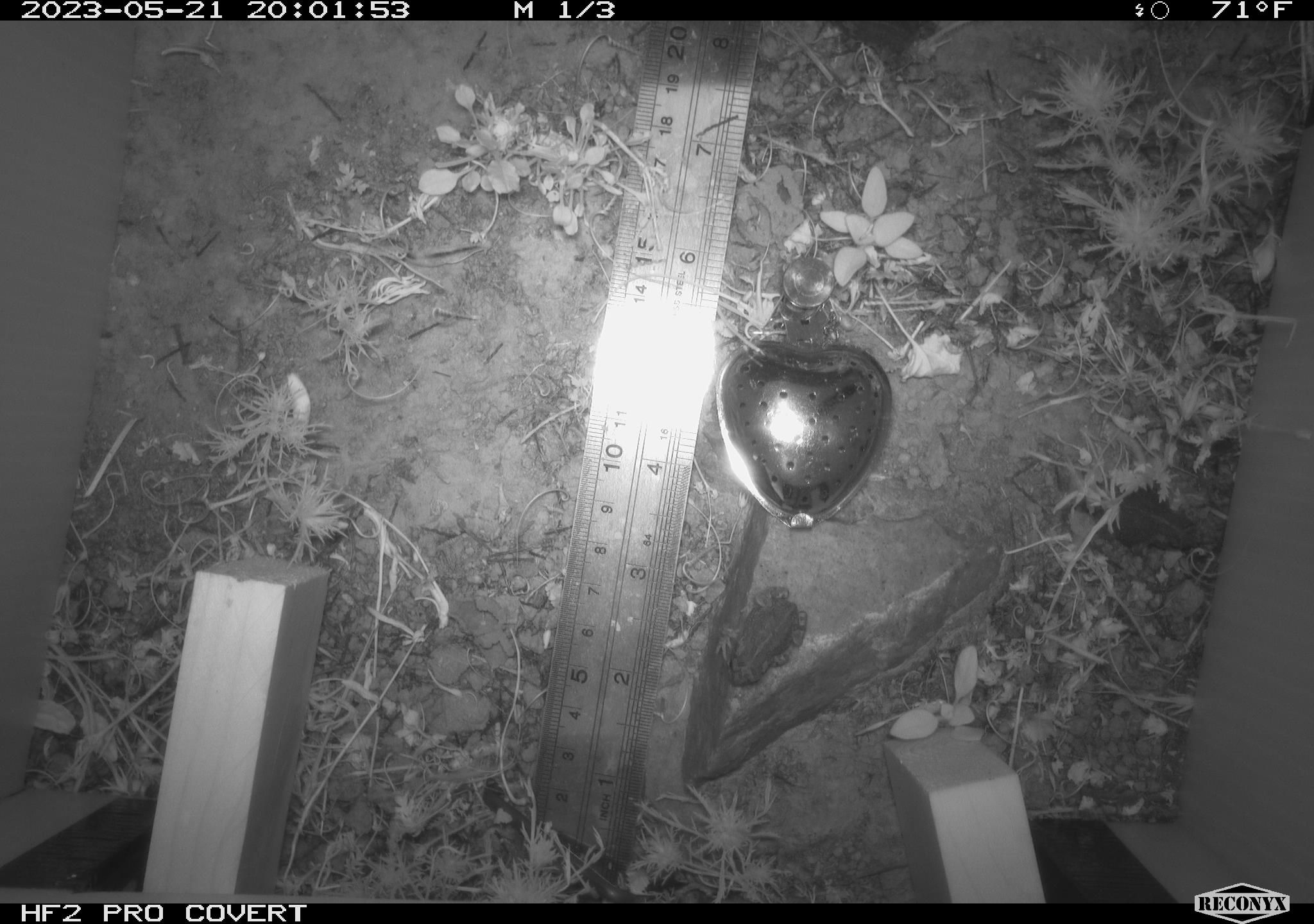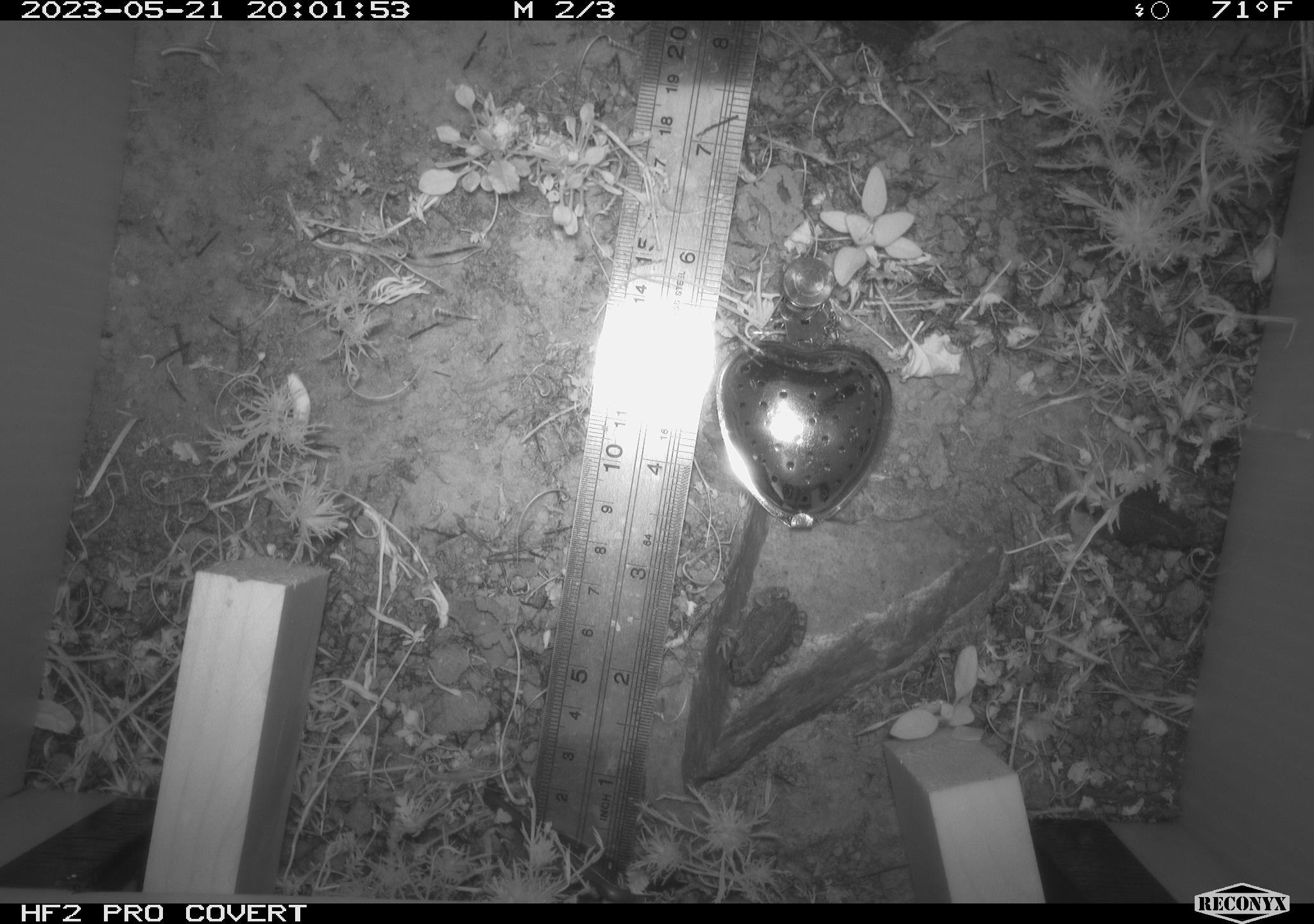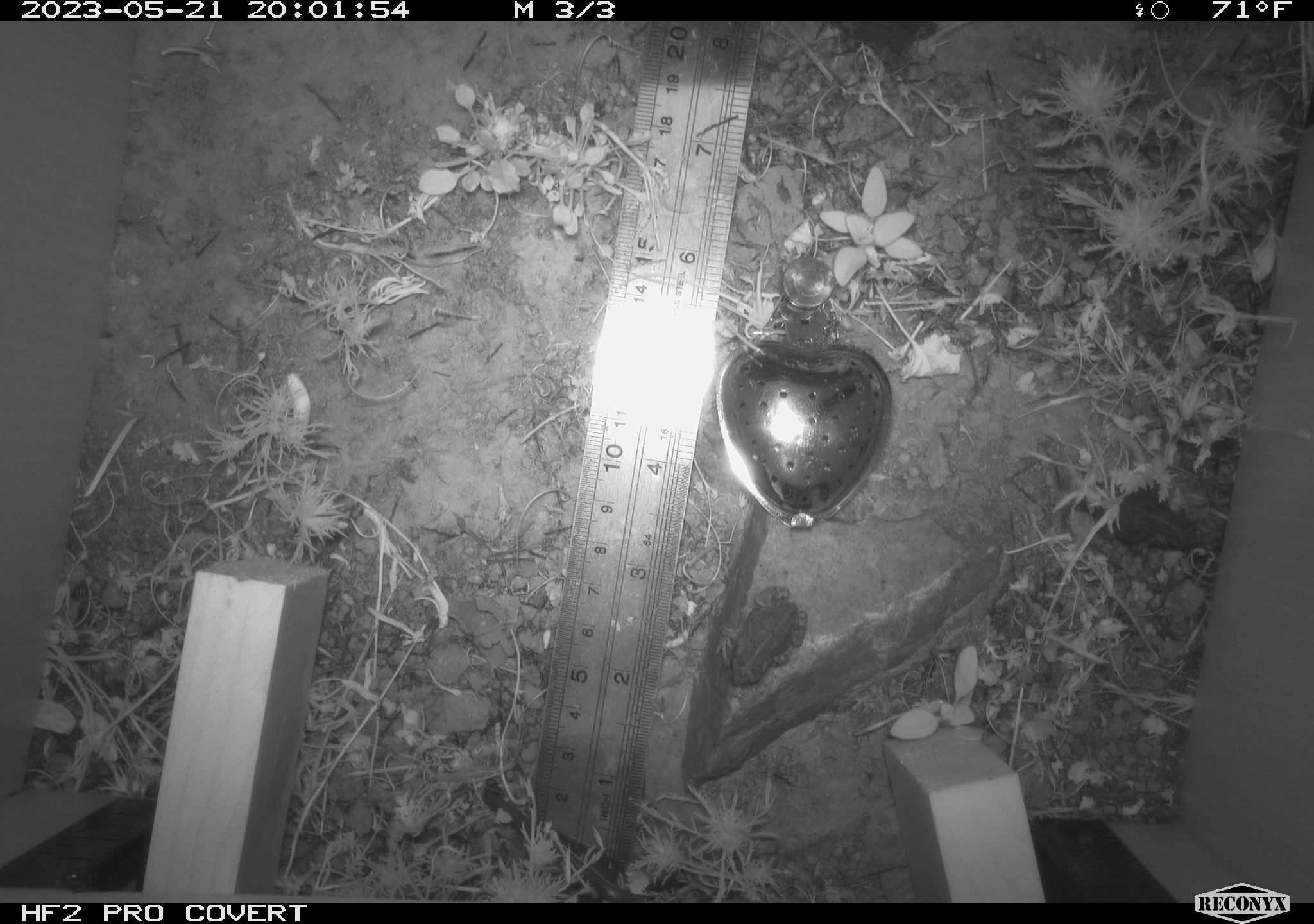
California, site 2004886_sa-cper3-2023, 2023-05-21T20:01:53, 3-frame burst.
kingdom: Animalia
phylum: Chordata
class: Amphibia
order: Anura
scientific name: Anura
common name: frogs